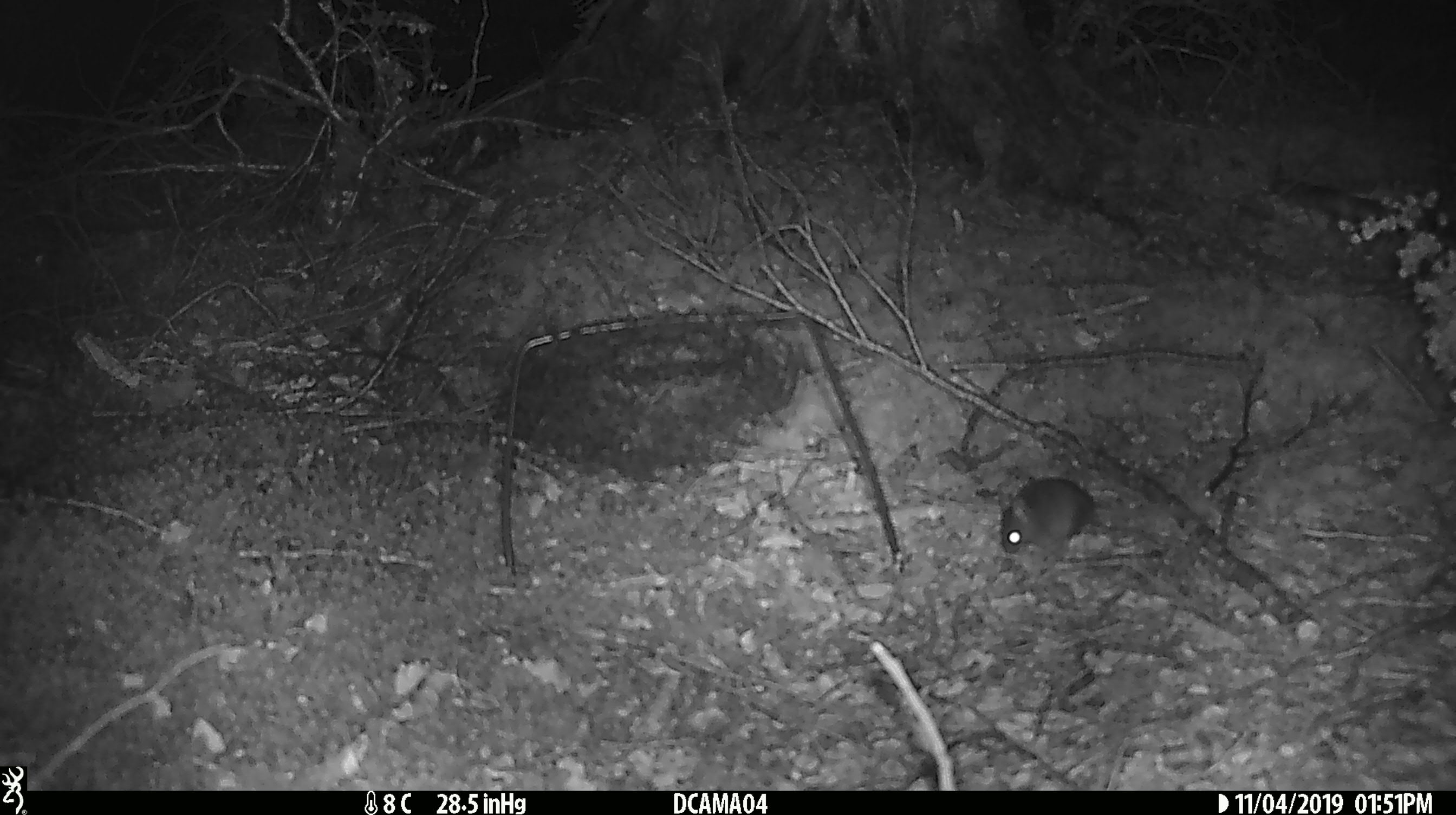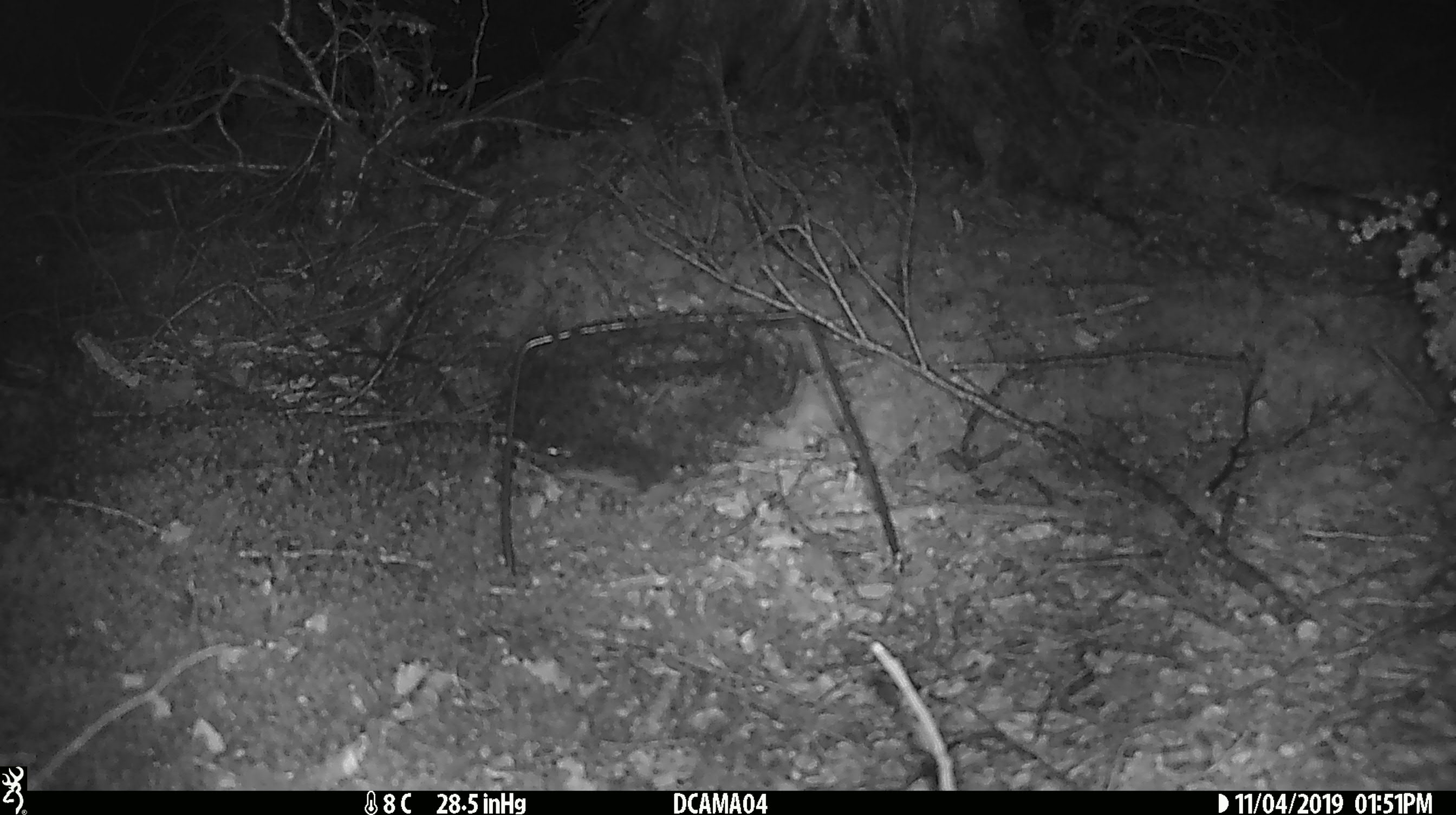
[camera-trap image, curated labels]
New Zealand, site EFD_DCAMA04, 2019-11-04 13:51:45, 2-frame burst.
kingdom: Animalia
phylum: Chordata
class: Mammalia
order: Rodentia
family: Muridae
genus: Mus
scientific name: Mus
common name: mouse